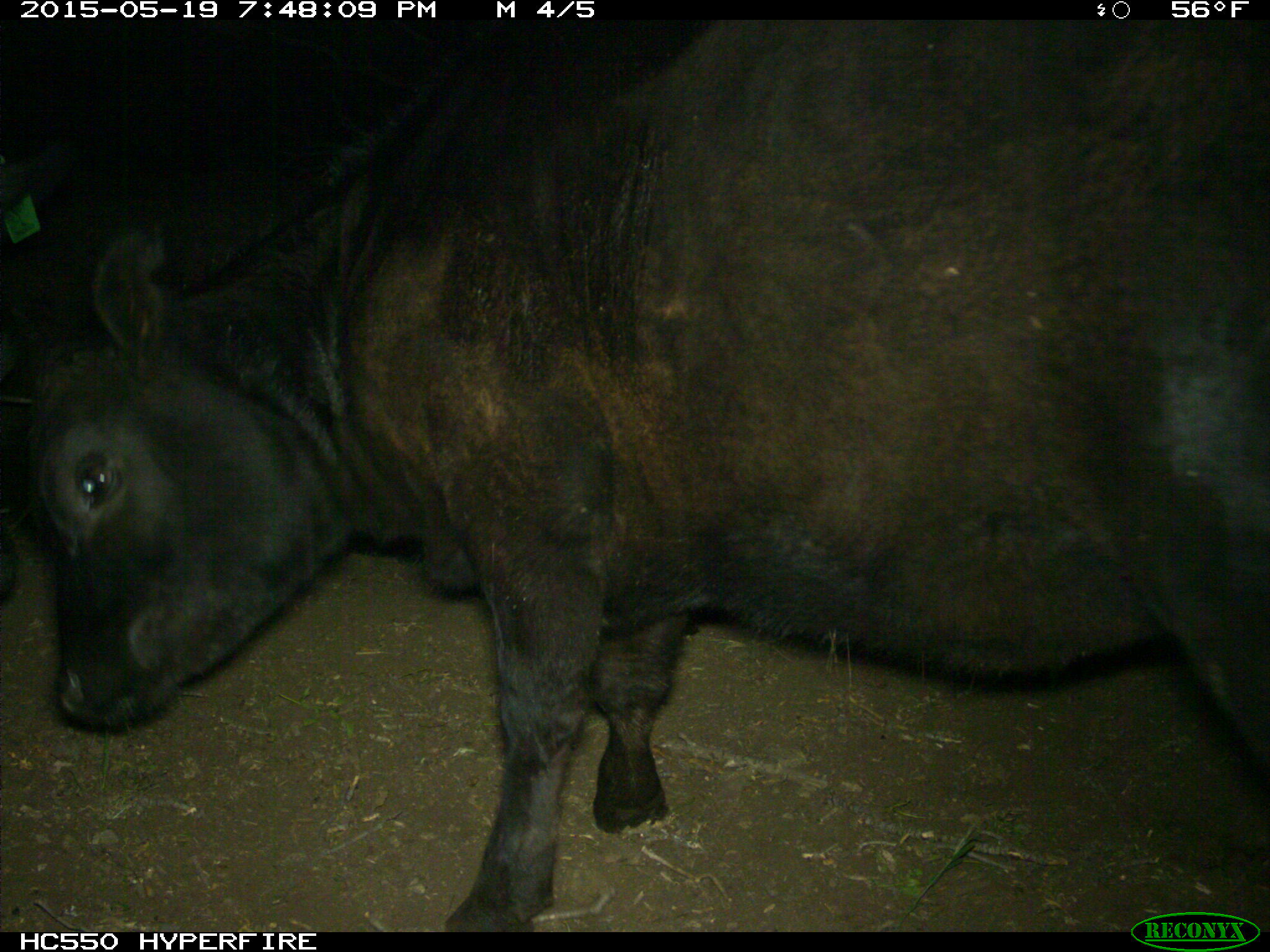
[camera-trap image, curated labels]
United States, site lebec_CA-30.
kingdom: Animalia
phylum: Chordata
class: Mammalia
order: Artiodactyla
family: Bovidae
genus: Bos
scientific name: Bos taurus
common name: domestic cow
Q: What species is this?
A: Bos taurus (domestic cow).